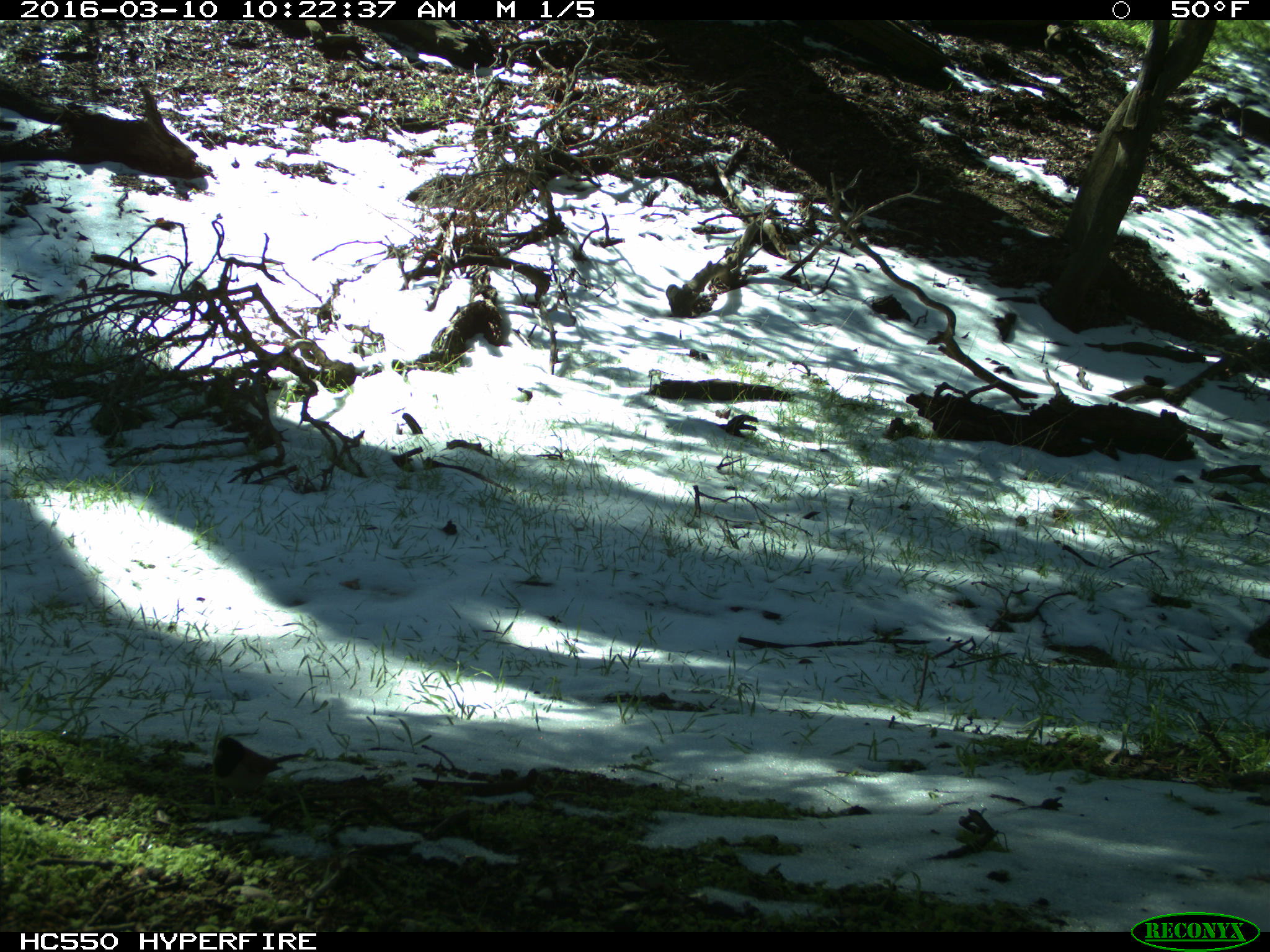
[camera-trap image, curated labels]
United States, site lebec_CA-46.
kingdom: Animalia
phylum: Chordata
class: Aves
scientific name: Aves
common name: birds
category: unidentified bird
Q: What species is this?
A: Unidentified bird (birds) (Aves).